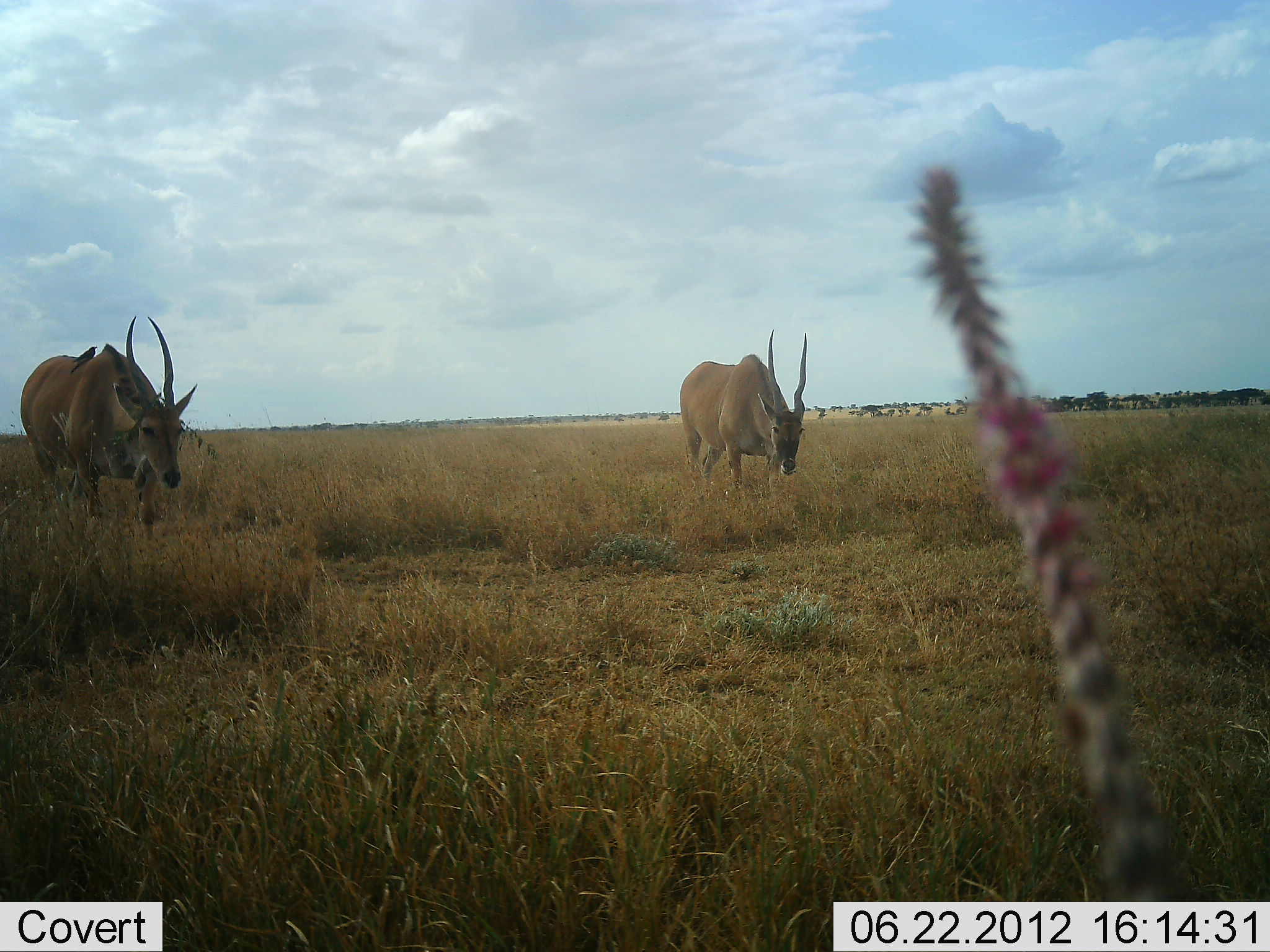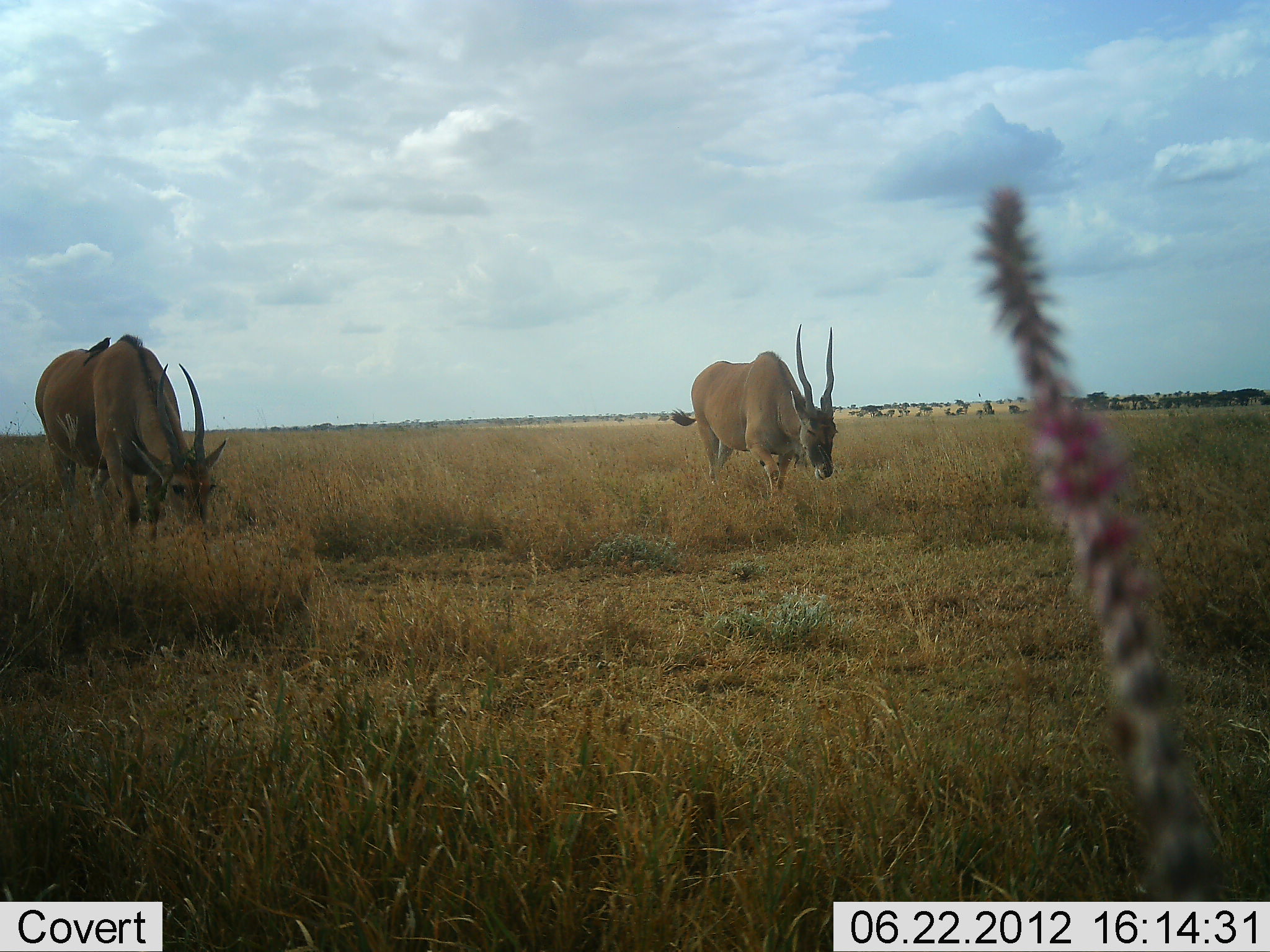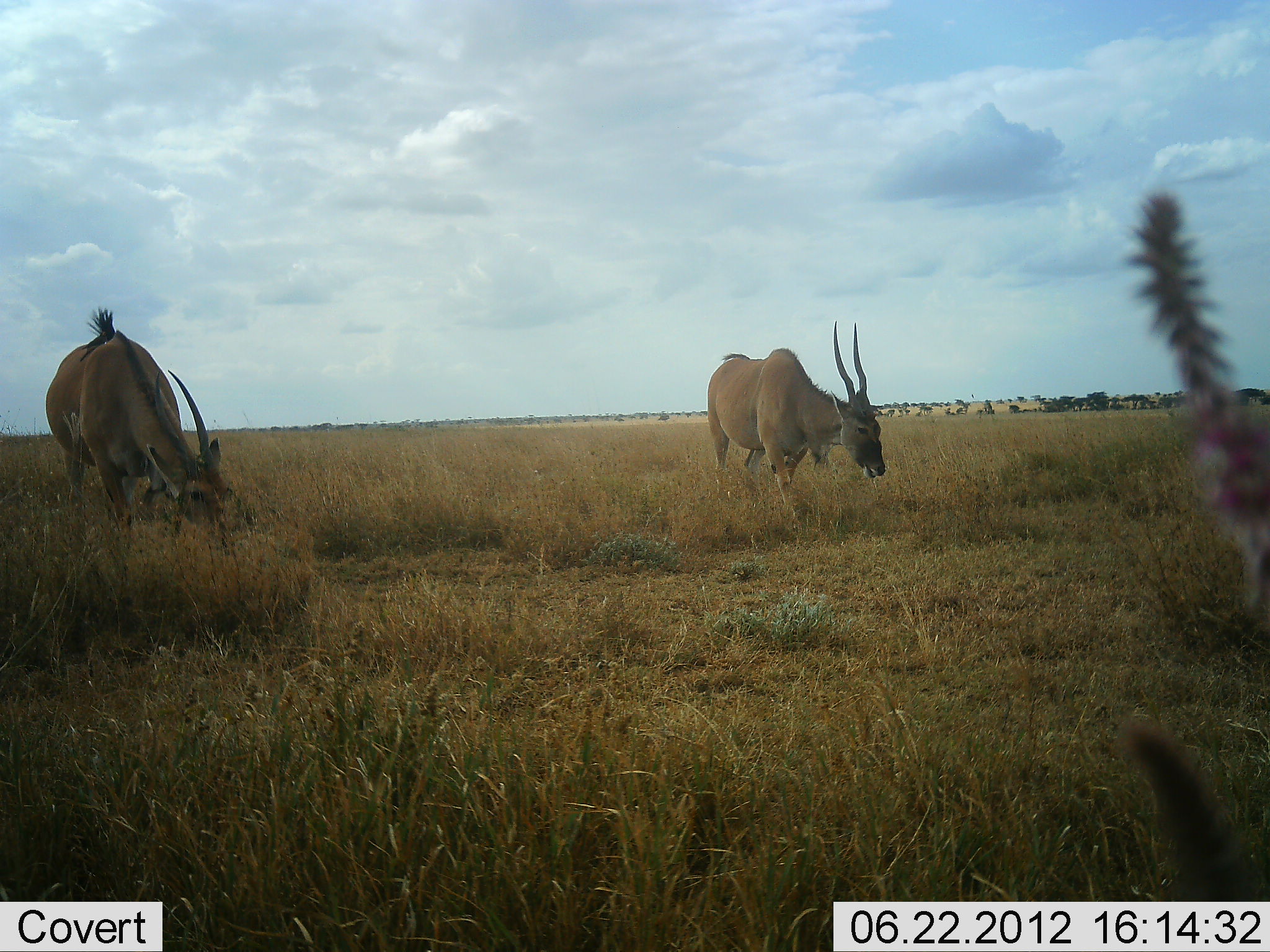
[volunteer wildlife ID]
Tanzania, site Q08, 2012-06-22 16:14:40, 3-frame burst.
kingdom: Animalia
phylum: Chordata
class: Mammalia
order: Artiodactyla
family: Bovidae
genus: Tragelaphus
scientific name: Tragelaphus oryx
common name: eland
Eland (Tragelaphus oryx), count 2. Behavior (volunteer vote fractions): standing 22%, resting 0%, moving 39%, interacting 0%. Young present (vote fraction): 0%. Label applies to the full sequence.